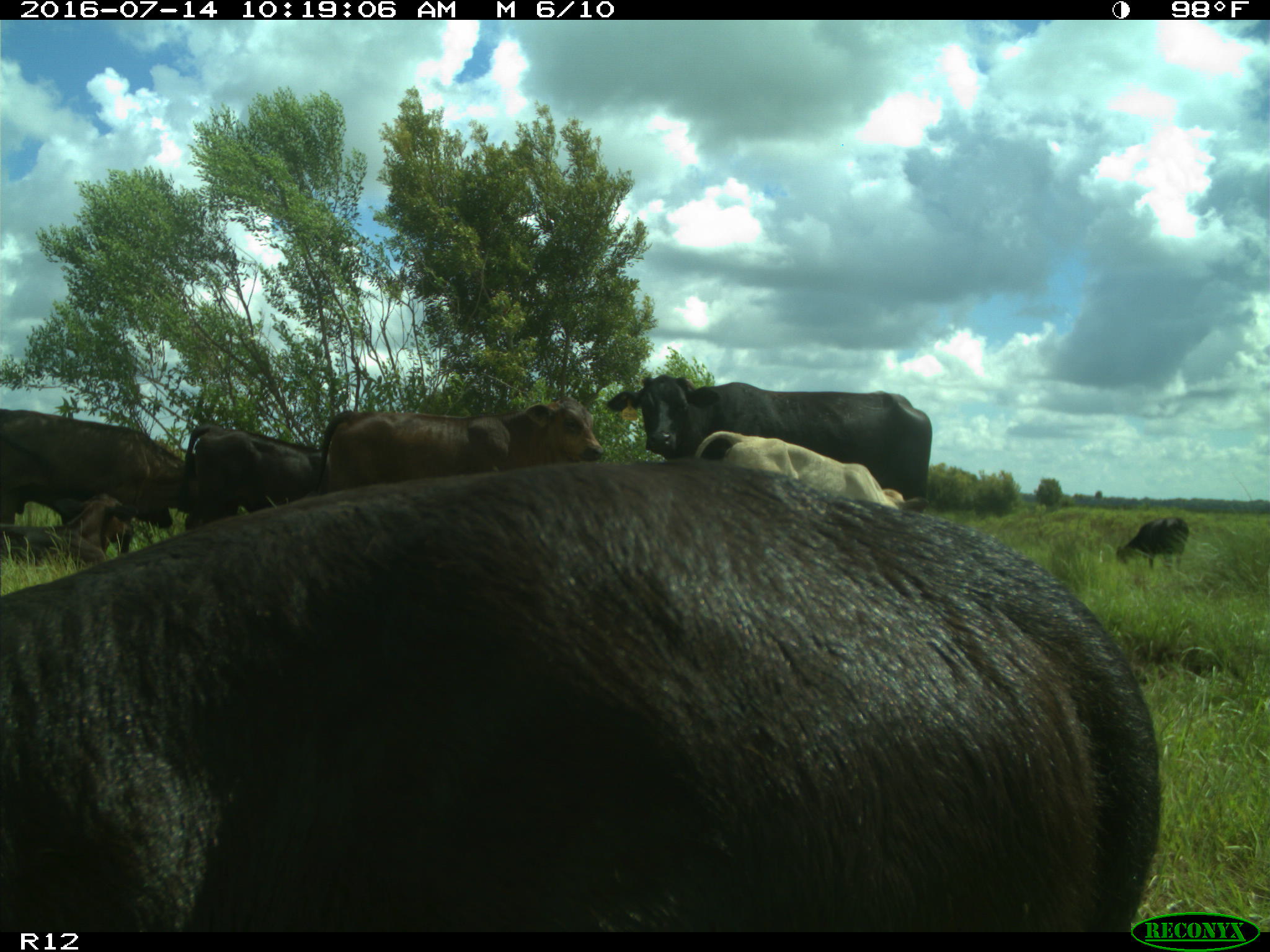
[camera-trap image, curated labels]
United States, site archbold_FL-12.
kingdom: Animalia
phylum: Chordata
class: Mammalia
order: Artiodactyla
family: Bovidae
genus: Bos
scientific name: Bos taurus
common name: domestic cow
Bos taurus (domestic cow).